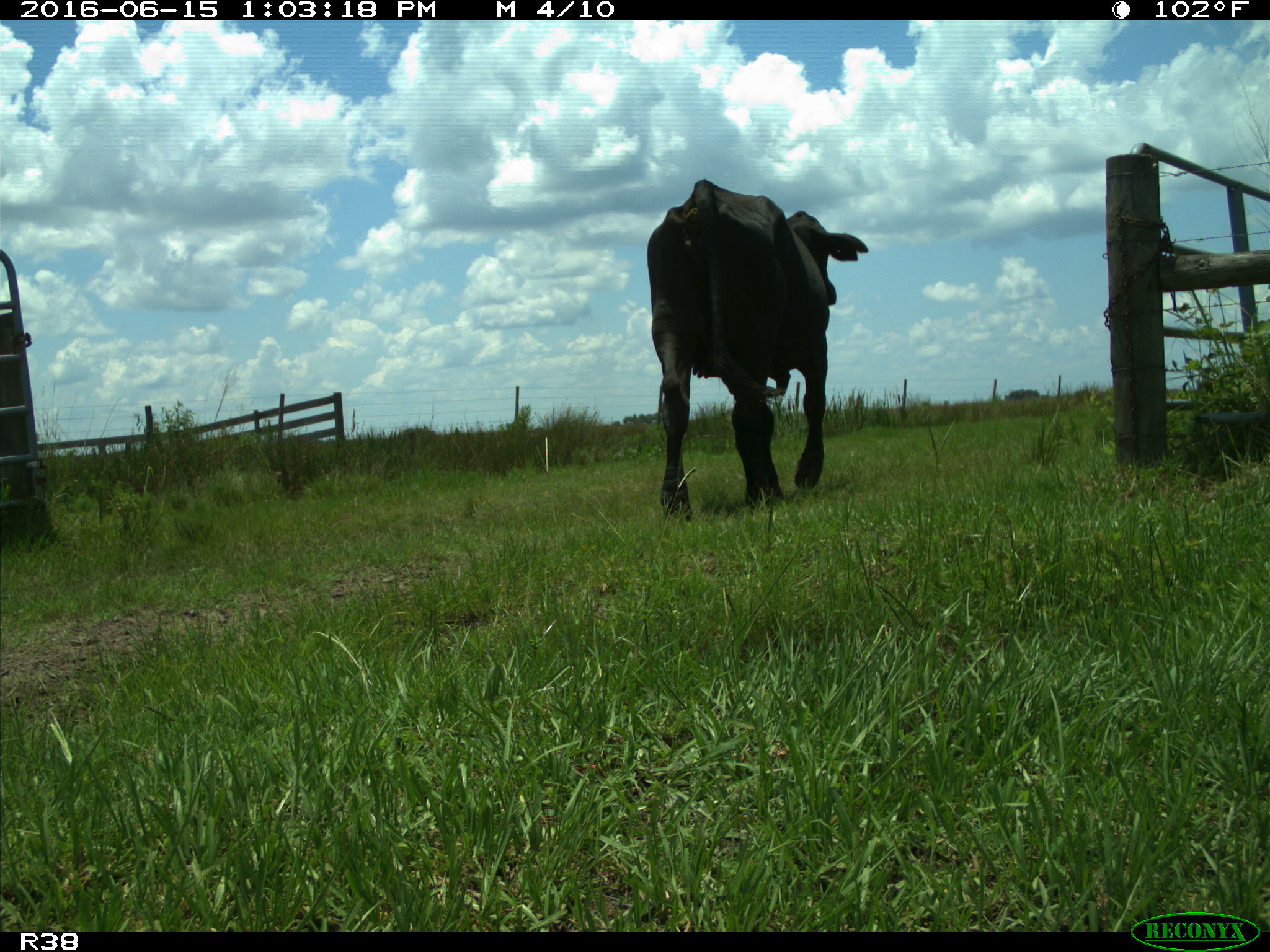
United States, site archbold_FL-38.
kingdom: Animalia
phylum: Chordata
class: Mammalia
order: Artiodactyla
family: Bovidae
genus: Bos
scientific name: Bos taurus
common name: domestic cow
Bos taurus (domestic cow).